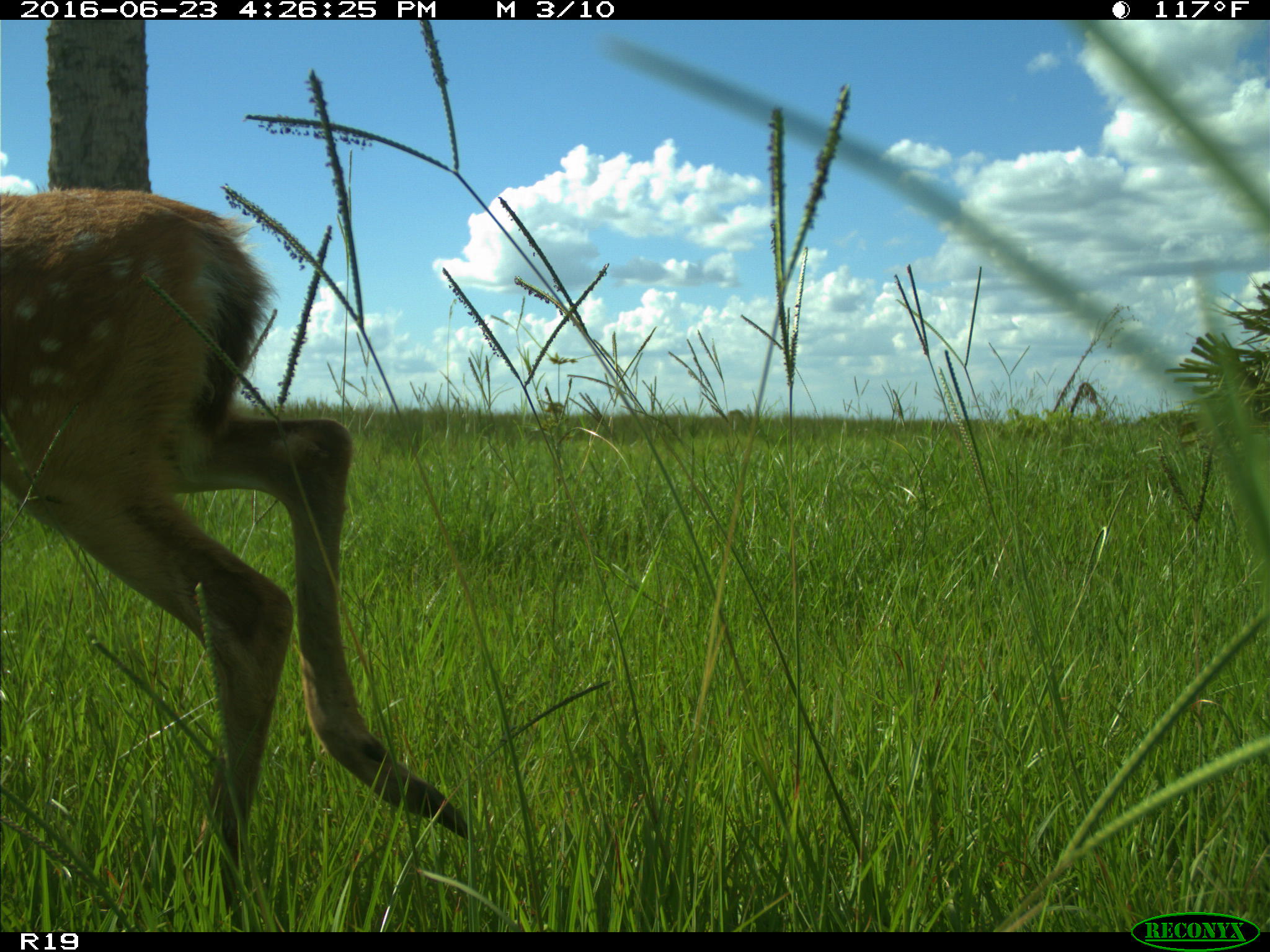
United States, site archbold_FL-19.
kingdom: Animalia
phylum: Chordata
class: Mammalia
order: Artiodactyla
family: Cervidae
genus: Odocoileus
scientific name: Odocoileus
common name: deer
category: unidentified deer